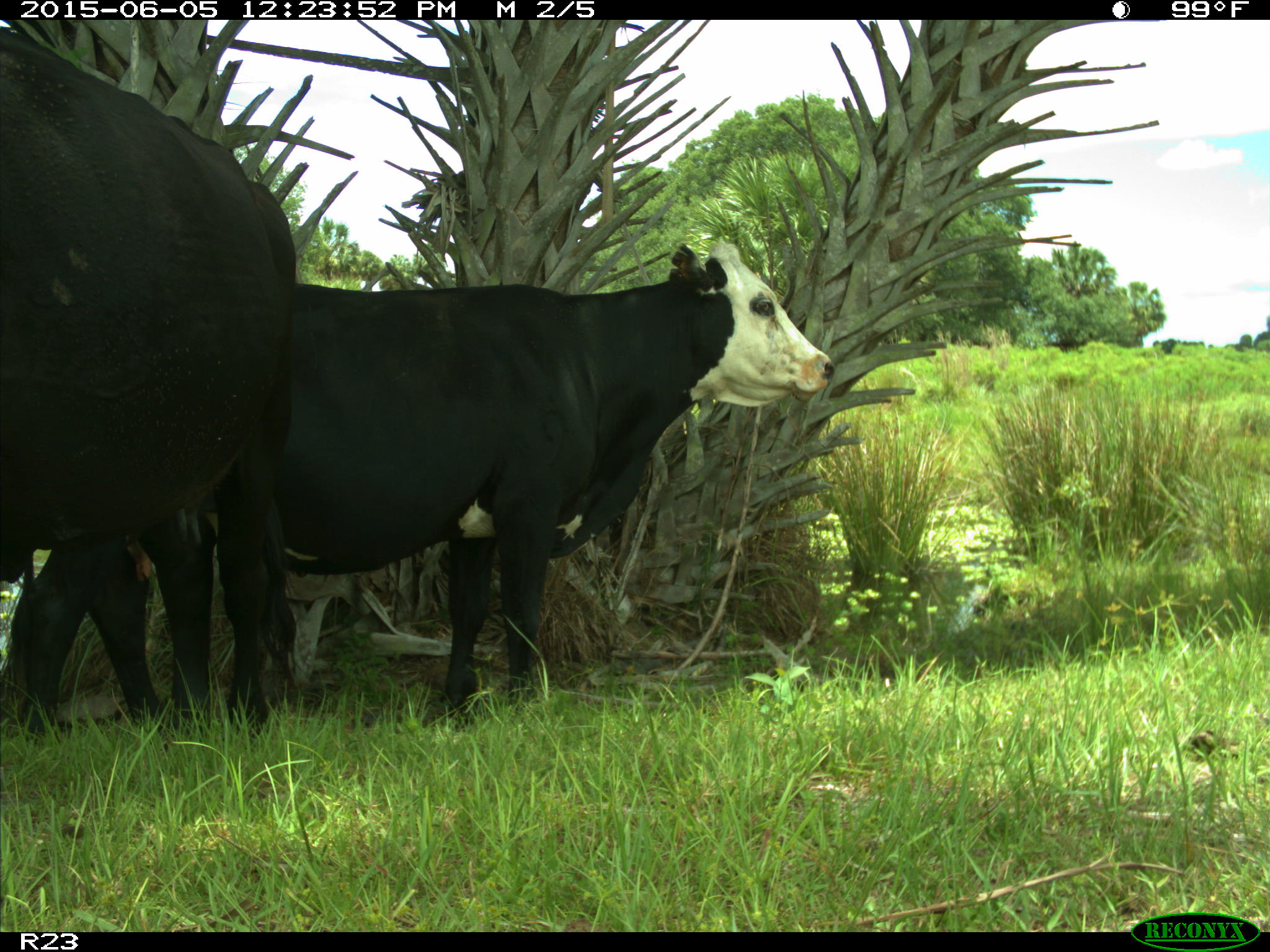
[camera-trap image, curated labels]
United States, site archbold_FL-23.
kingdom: Animalia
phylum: Chordata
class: Mammalia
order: Artiodactyla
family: Suidae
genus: Sus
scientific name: Sus scrofa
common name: wild boar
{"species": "Sus scrofa (wild boar)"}